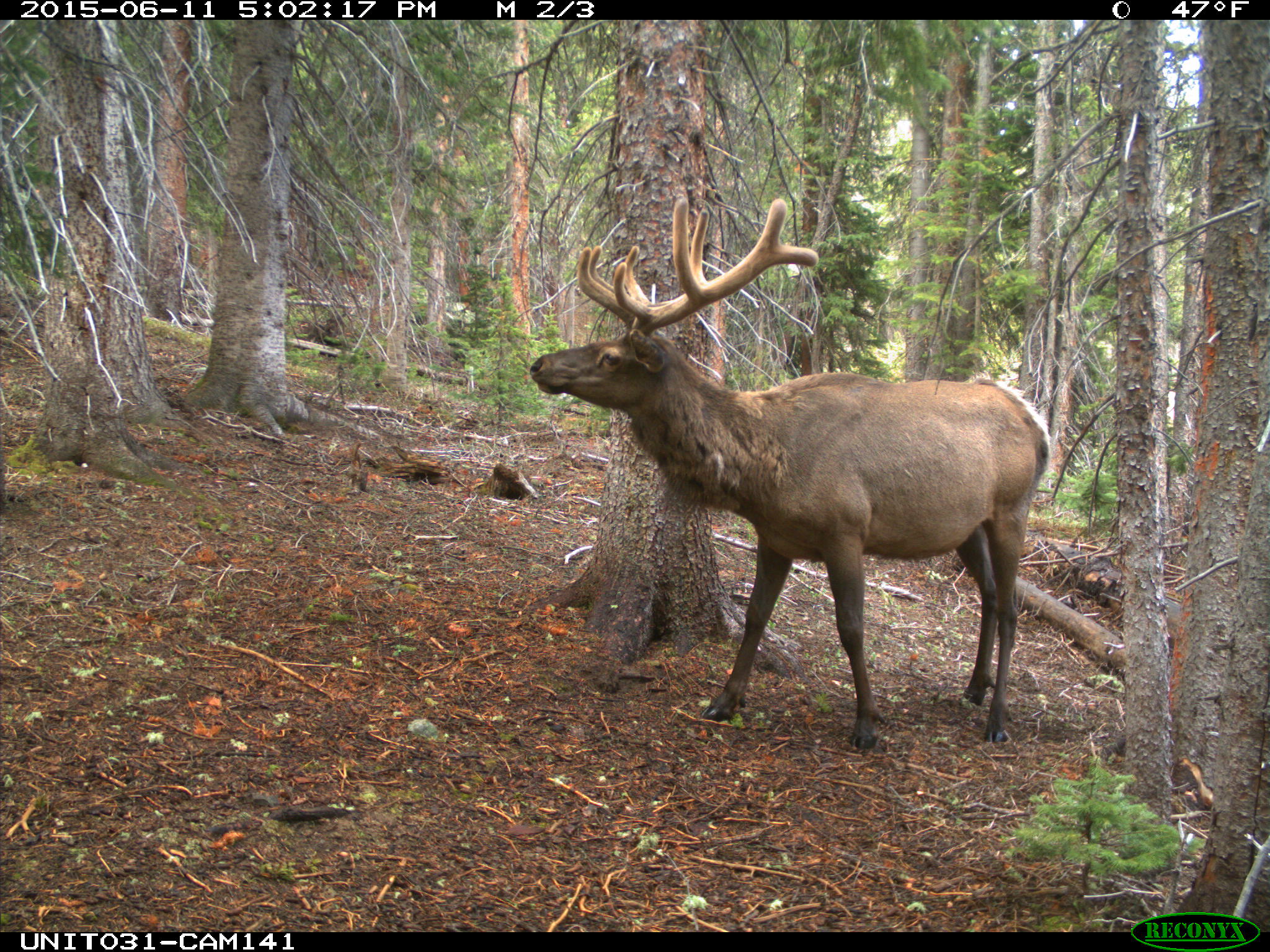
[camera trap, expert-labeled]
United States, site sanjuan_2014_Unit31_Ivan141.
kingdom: Animalia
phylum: Chordata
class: Mammalia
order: Artiodactyla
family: Cervidae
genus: Cervus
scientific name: Cervus elaphus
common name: red deer